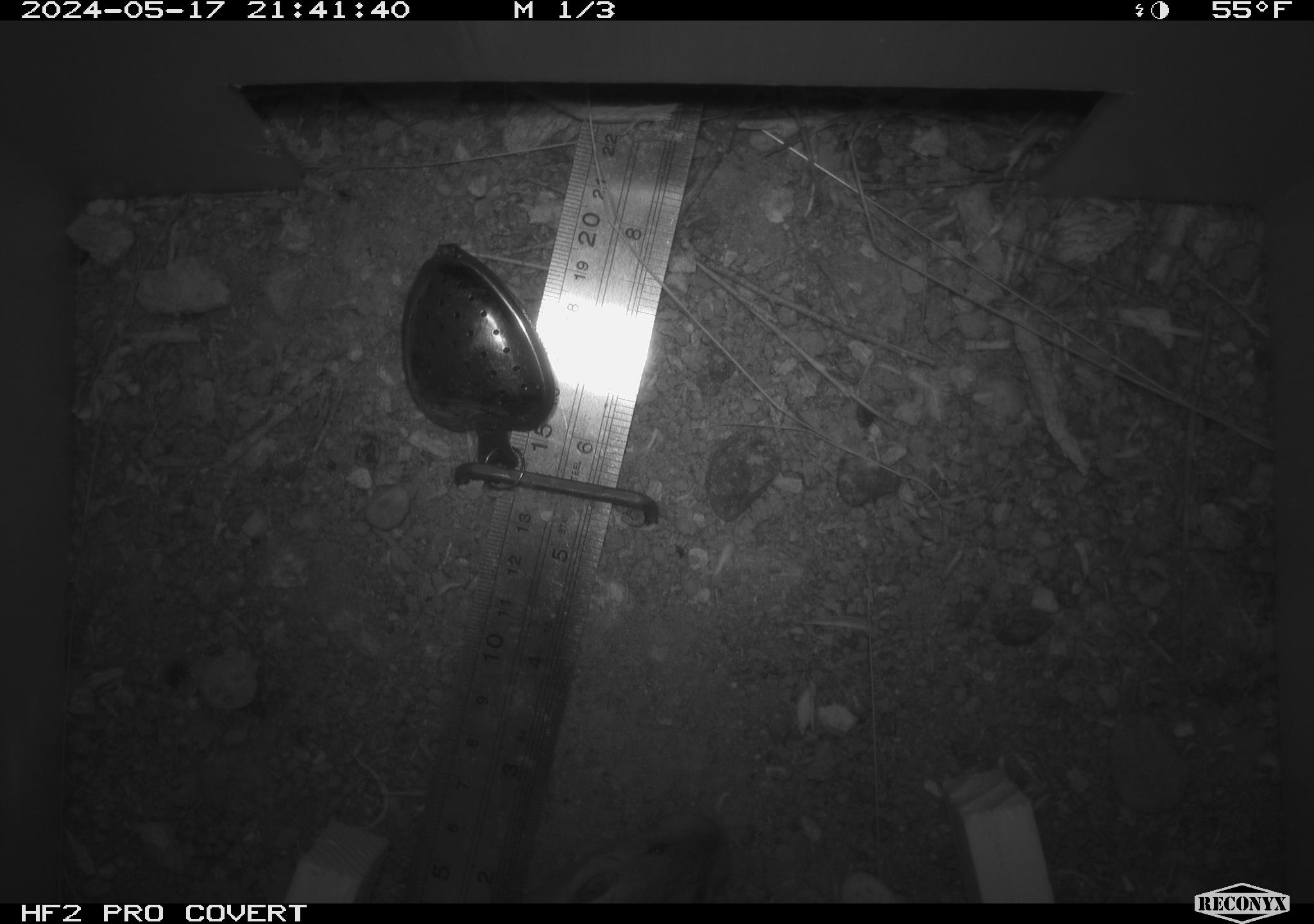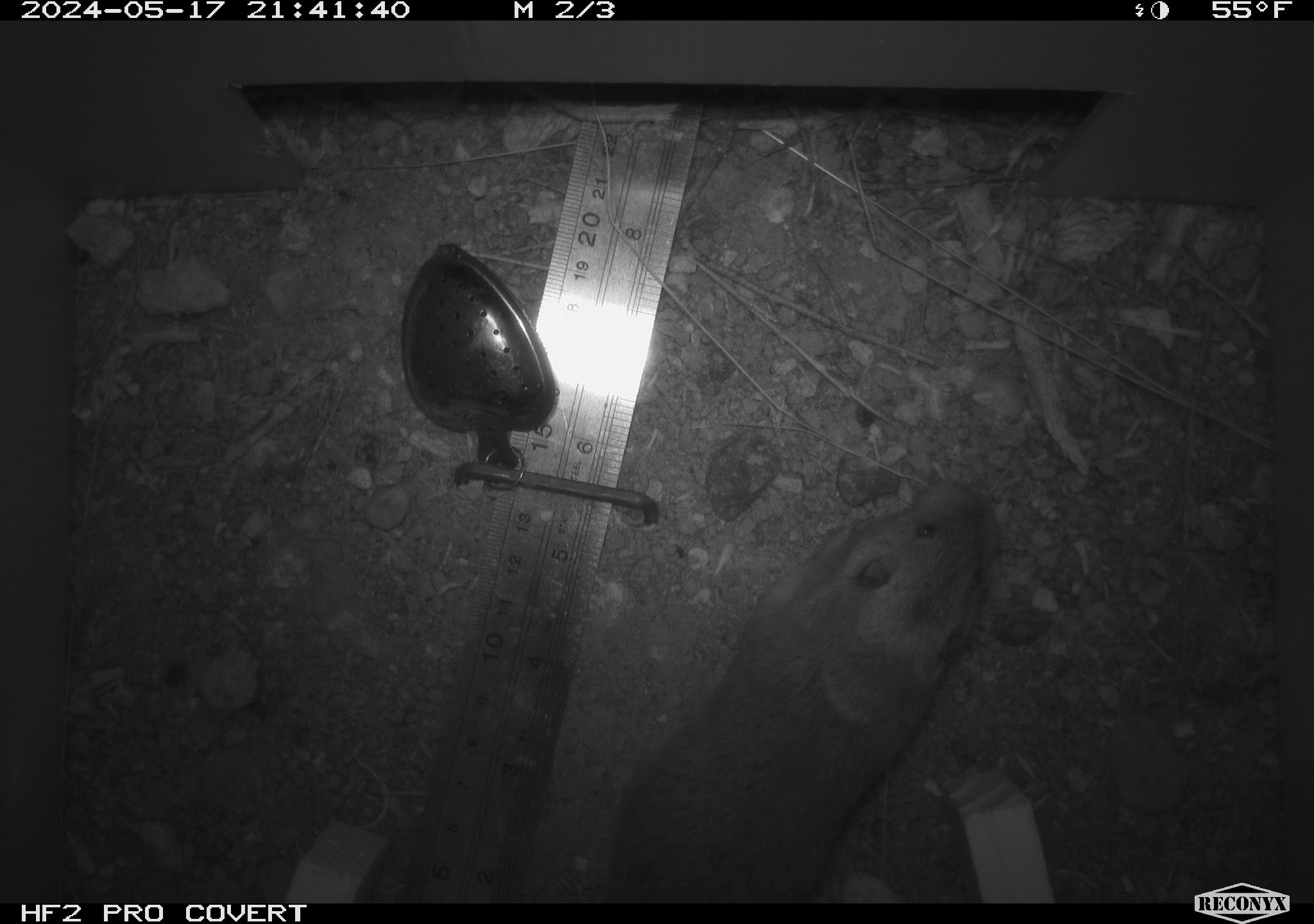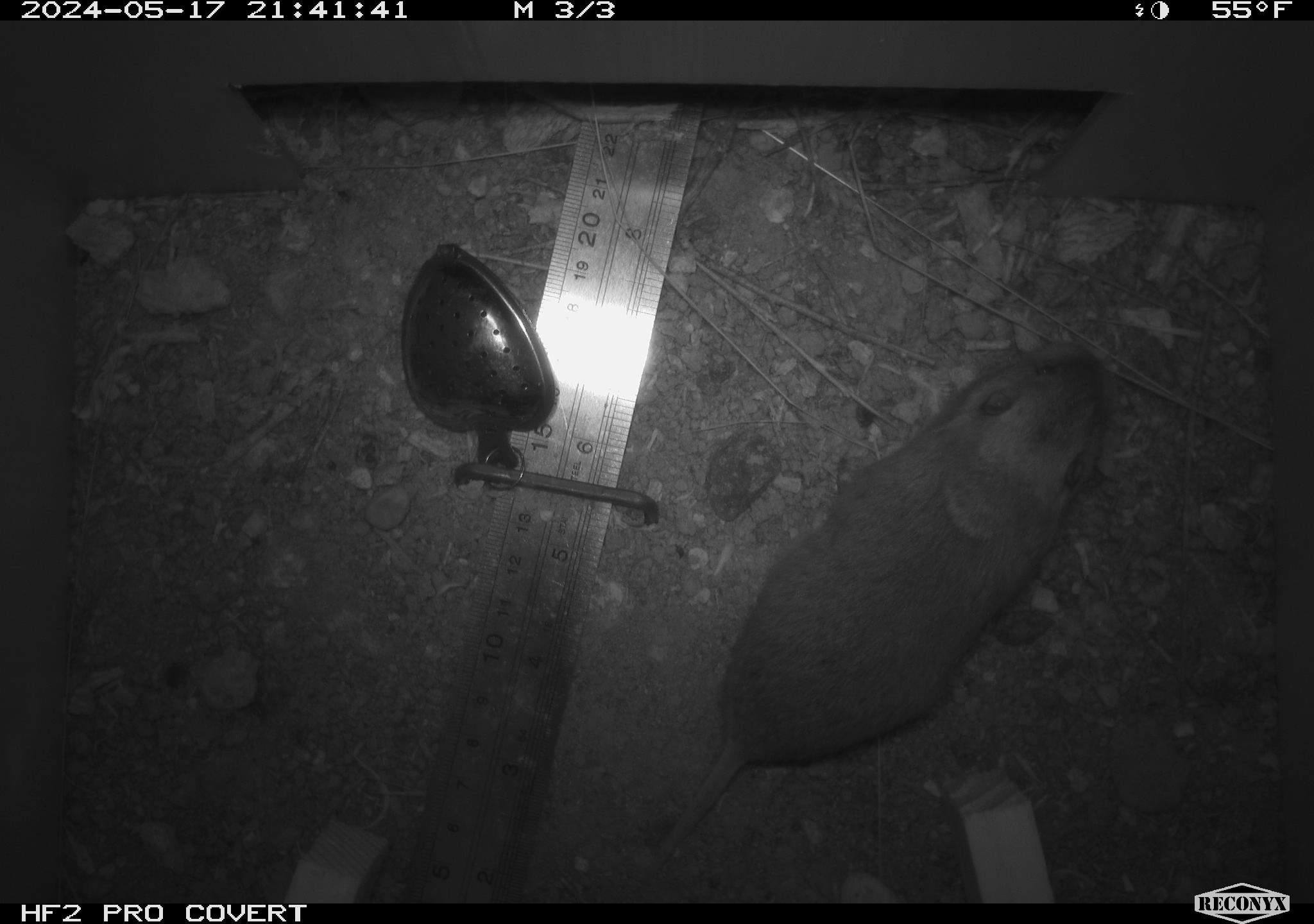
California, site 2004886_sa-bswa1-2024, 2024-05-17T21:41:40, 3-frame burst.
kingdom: Animalia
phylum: Chordata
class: Mammalia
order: Rodentia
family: Geomyidae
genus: Thomomys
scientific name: Thomomys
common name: smooth-toothed pocket gophers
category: thomomys species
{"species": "thomomys species (smooth-toothed pocket gophers) (Thomomys)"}